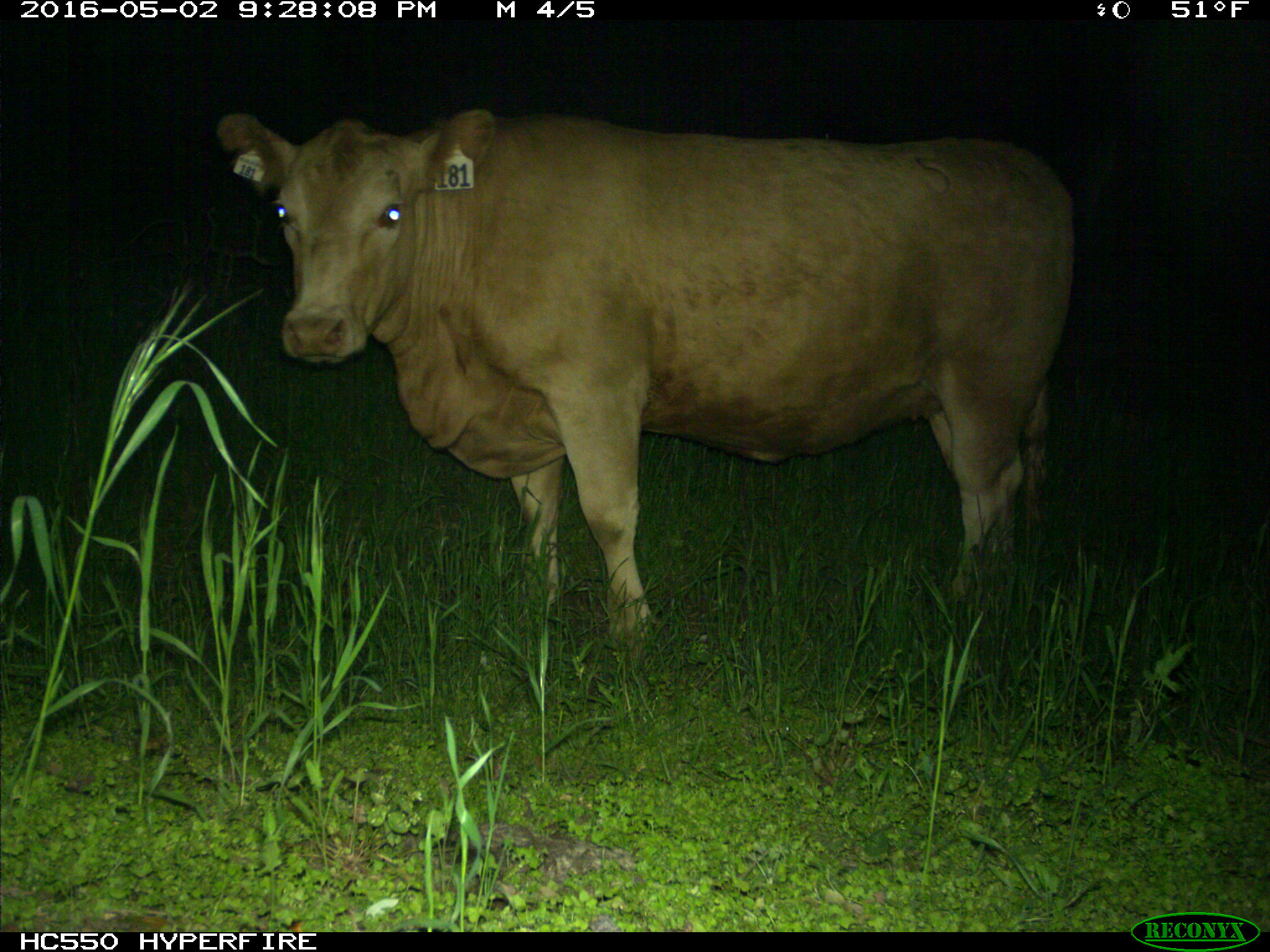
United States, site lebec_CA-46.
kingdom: Animalia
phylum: Chordata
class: Mammalia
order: Artiodactyla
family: Bovidae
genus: Bos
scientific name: Bos taurus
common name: domestic cow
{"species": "Bos taurus (domestic cow)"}